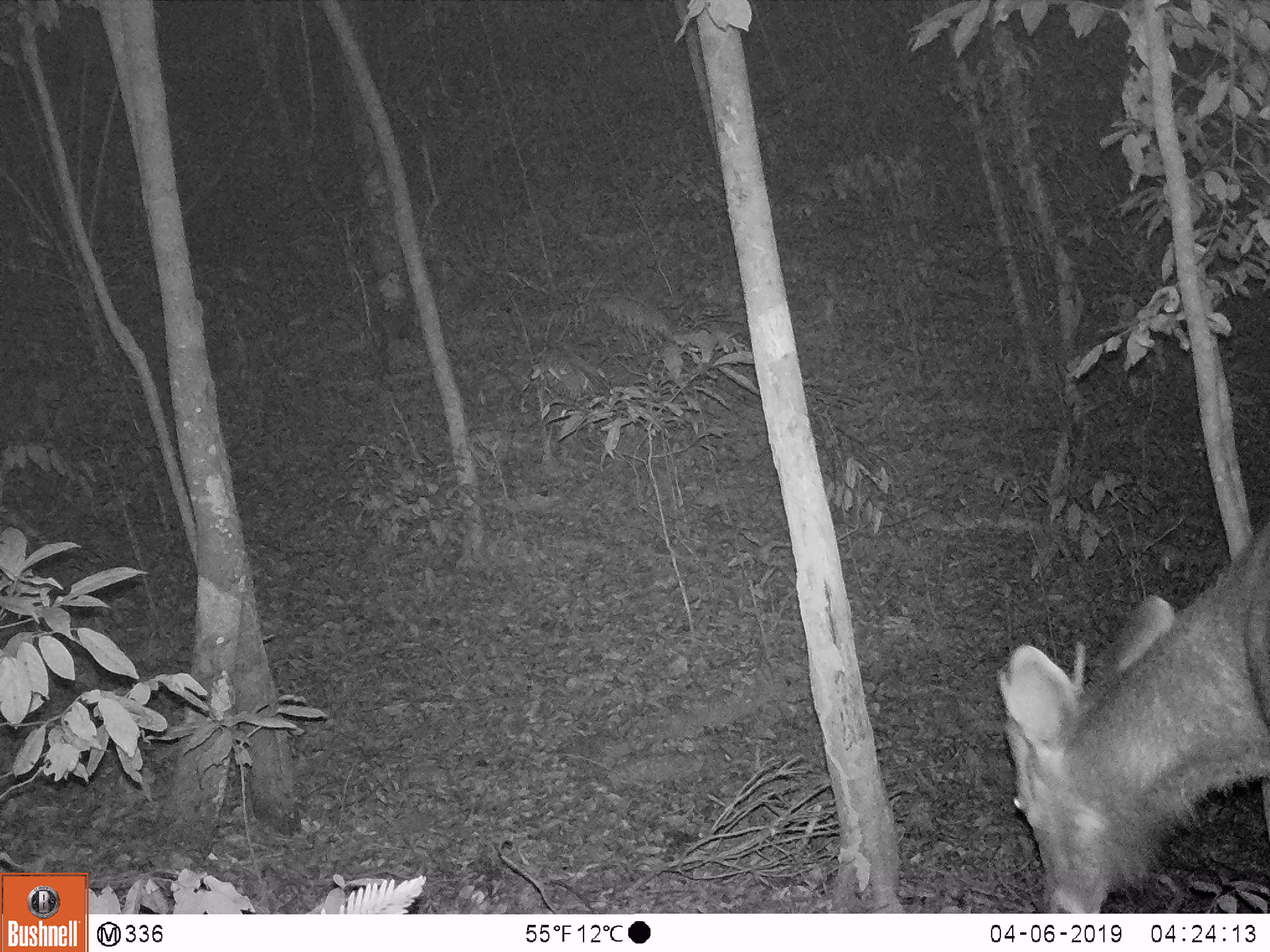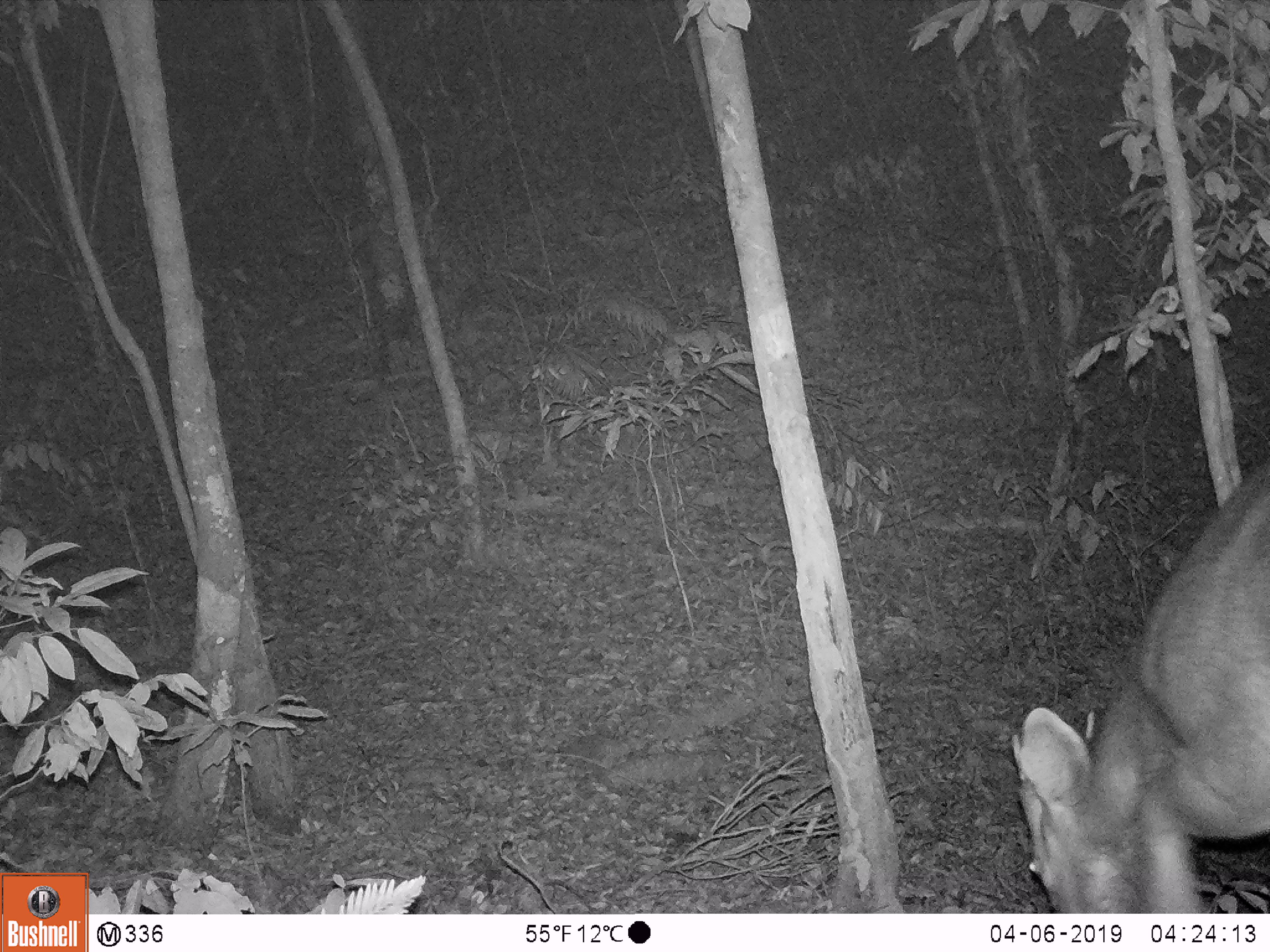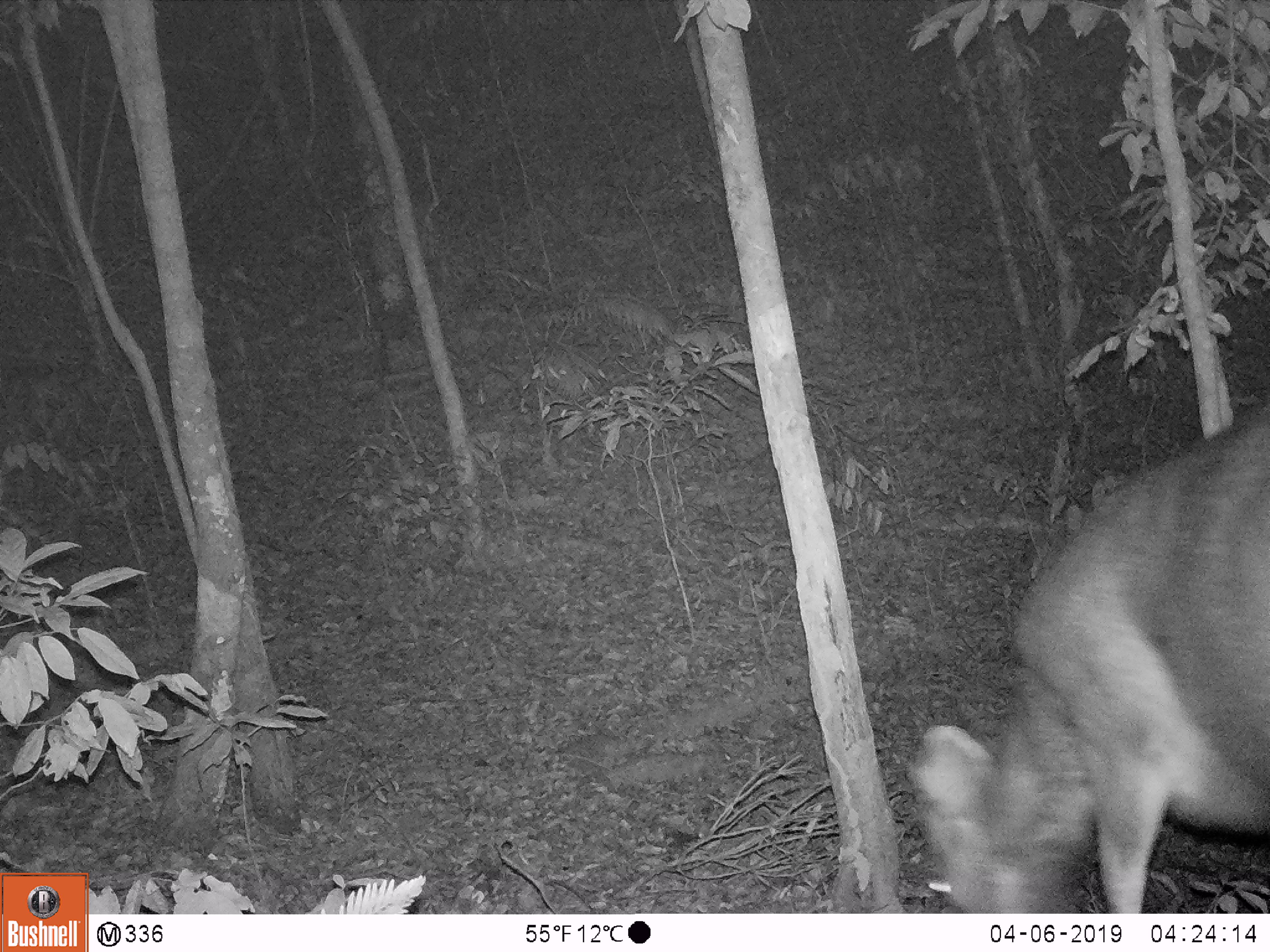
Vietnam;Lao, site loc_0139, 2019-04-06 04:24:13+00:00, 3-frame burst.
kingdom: Animalia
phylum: Chordata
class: Mammalia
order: Artiodactyla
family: Cervidae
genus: Rusa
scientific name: Rusa unicolor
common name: sambar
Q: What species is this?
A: Sambar (Rusa unicolor).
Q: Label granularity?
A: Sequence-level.